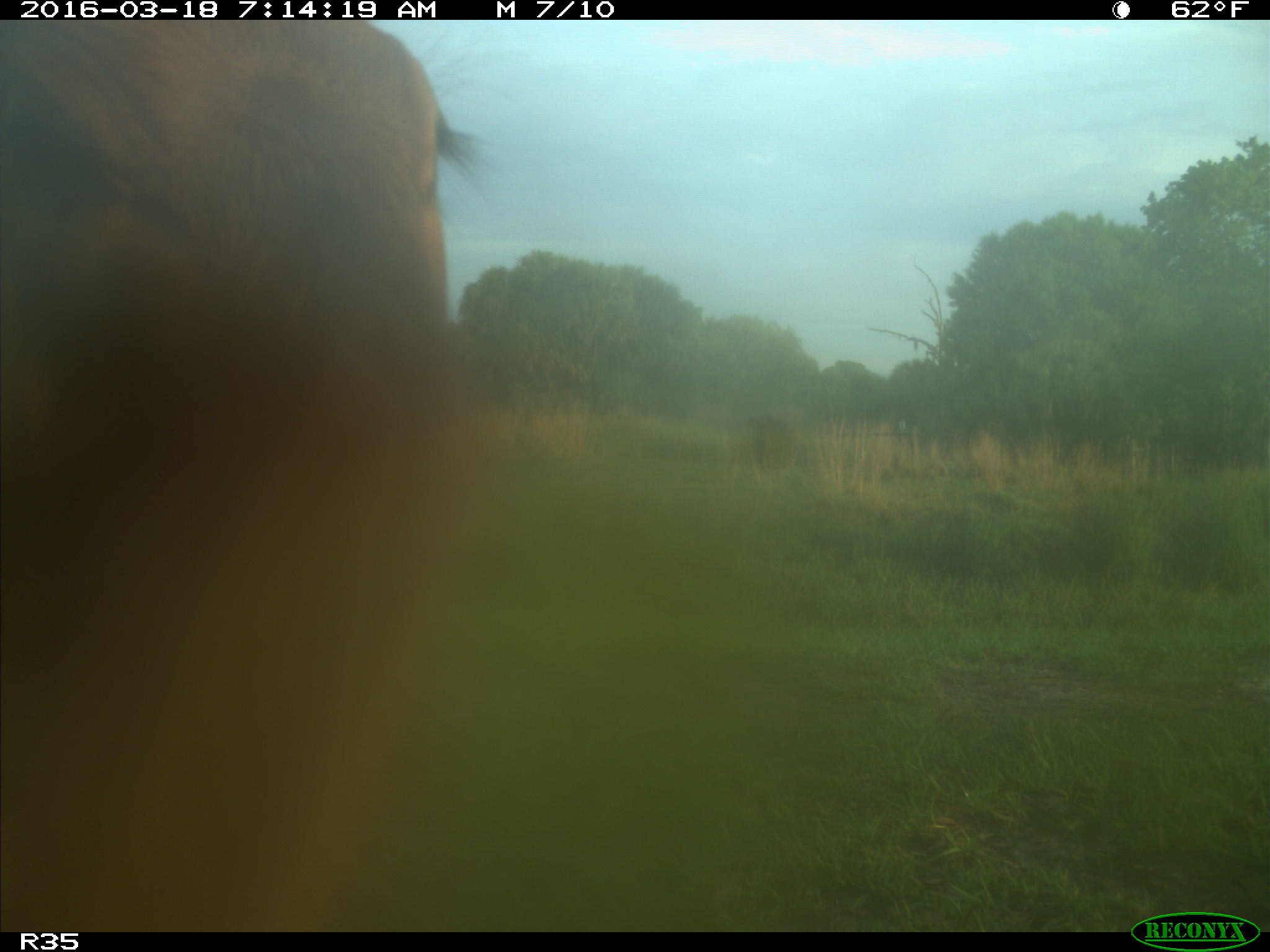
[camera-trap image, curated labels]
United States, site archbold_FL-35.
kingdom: Animalia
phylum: Chordata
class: Mammalia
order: Artiodactyla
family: Bovidae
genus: Bos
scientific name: Bos taurus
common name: domestic cow